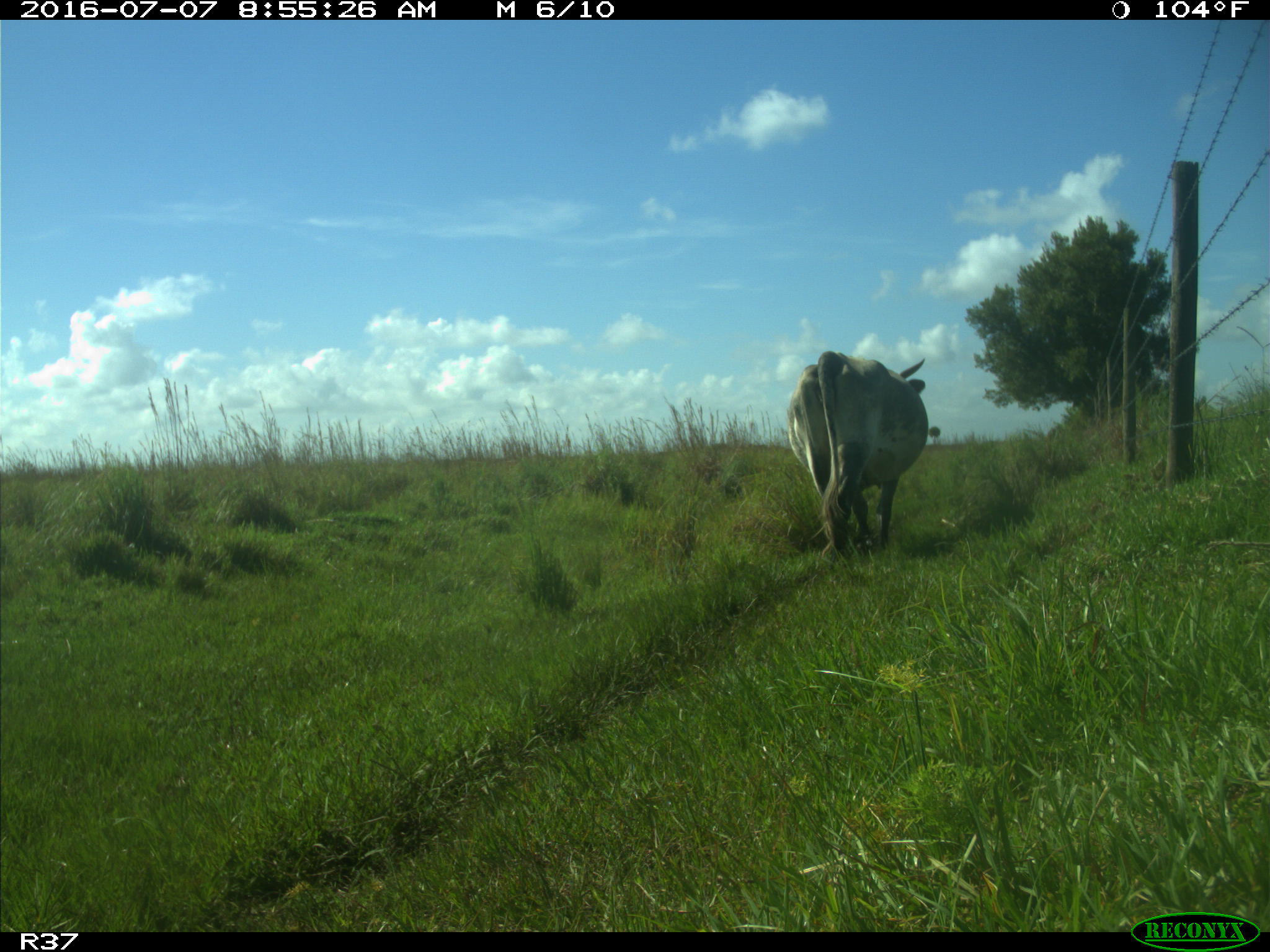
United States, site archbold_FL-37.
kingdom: Animalia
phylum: Chordata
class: Mammalia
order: Artiodactyla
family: Bovidae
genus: Bos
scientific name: Bos taurus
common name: domestic cow